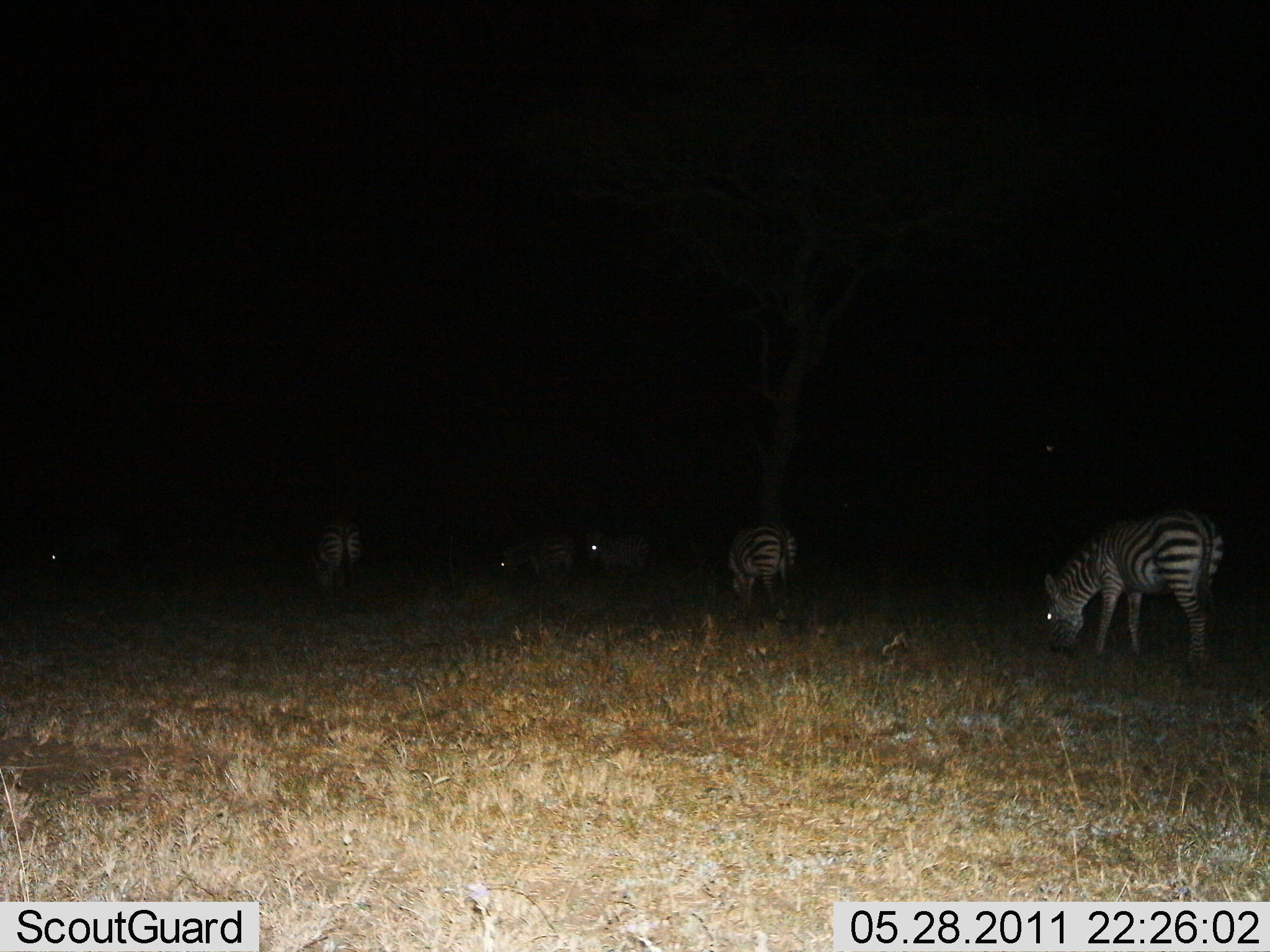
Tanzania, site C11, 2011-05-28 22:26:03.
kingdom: Animalia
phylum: Chordata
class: Mammalia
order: Perissodactyla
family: Equidae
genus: Equus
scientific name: Equus quagga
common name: plains zebra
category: zebra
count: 6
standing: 33%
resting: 0%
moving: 0%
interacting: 0%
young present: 0%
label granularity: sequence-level